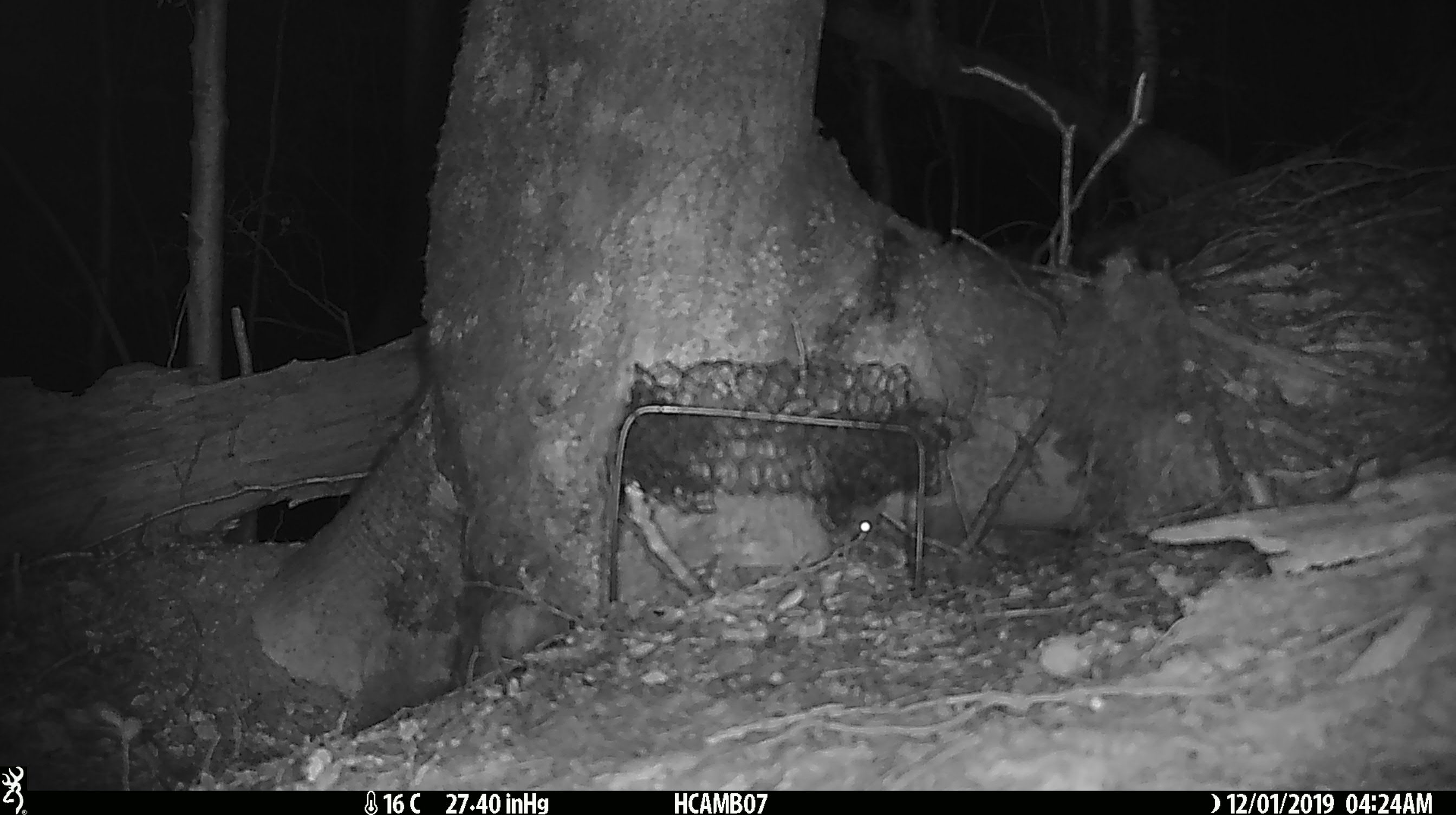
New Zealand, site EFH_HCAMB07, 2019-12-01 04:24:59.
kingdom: Animalia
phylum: Chordata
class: Mammalia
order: Rodentia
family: Muridae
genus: Mus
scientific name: Mus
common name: mouse